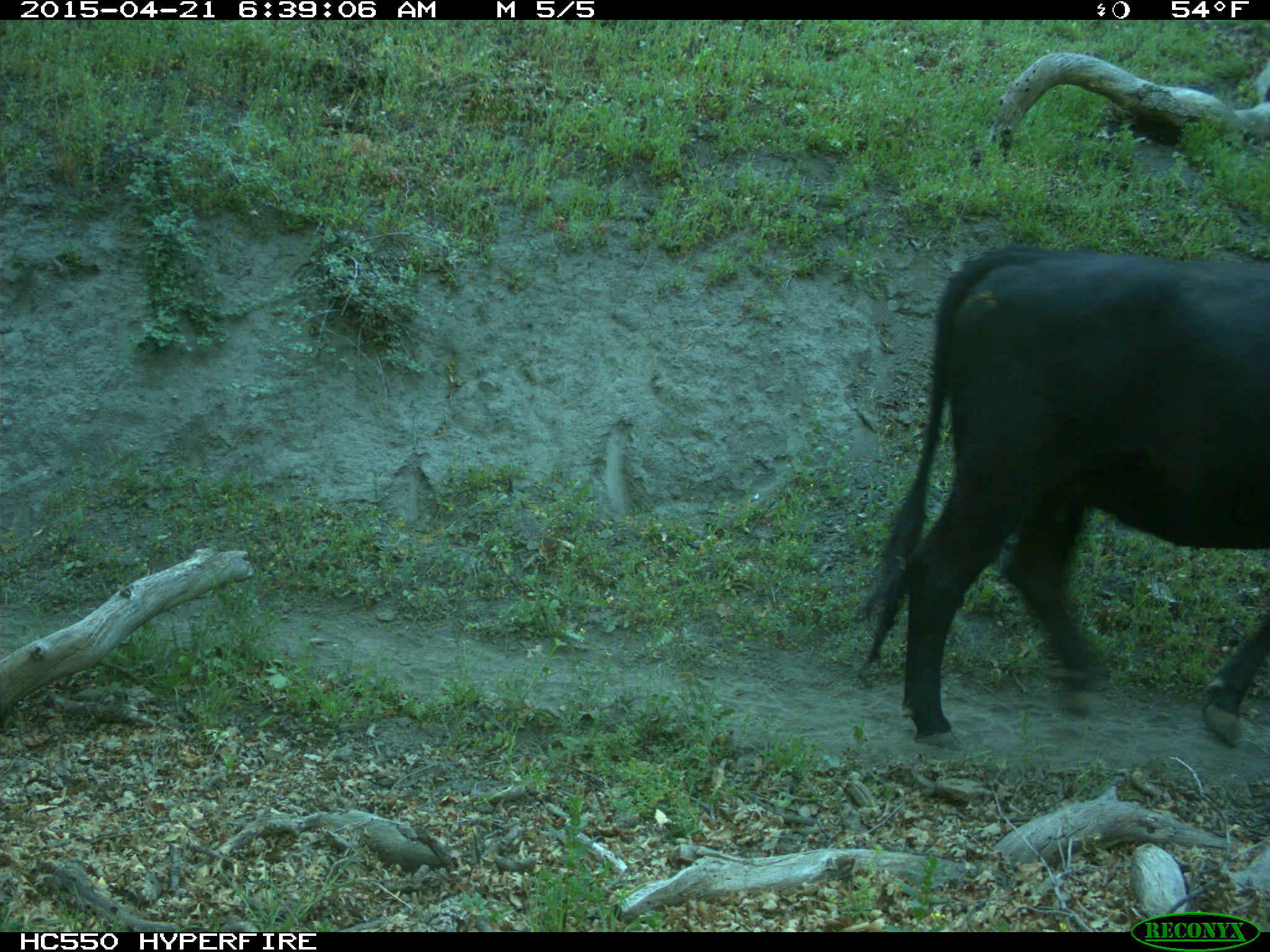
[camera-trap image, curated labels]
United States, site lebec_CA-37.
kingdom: Animalia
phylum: Chordata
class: Mammalia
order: Artiodactyla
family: Bovidae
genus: Bos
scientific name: Bos taurus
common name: domestic cow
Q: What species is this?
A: Bos taurus (domestic cow).